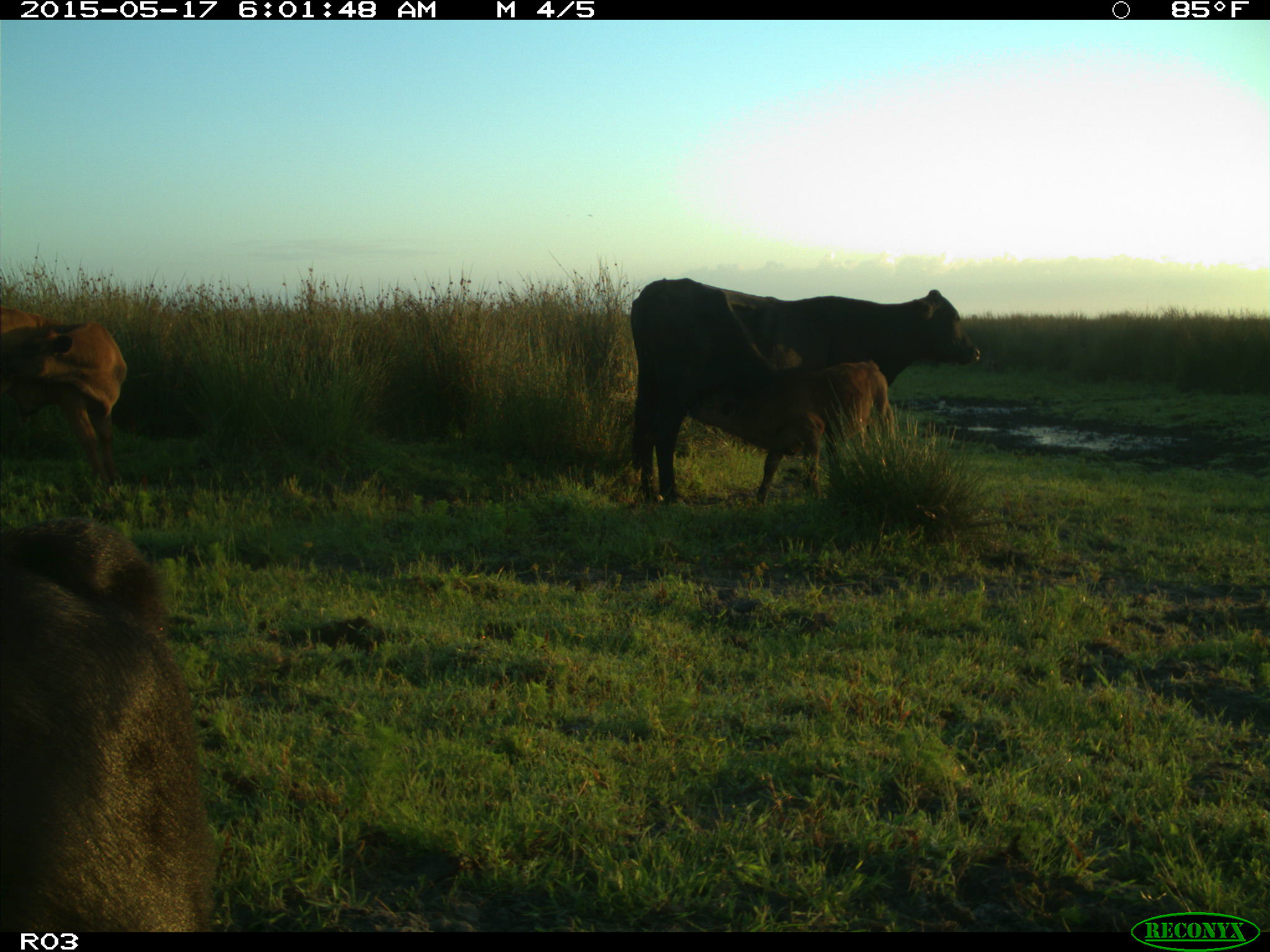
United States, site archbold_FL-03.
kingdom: Animalia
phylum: Chordata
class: Mammalia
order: Artiodactyla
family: Bovidae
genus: Bos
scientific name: Bos taurus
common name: domestic cow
Bos taurus (domestic cow).